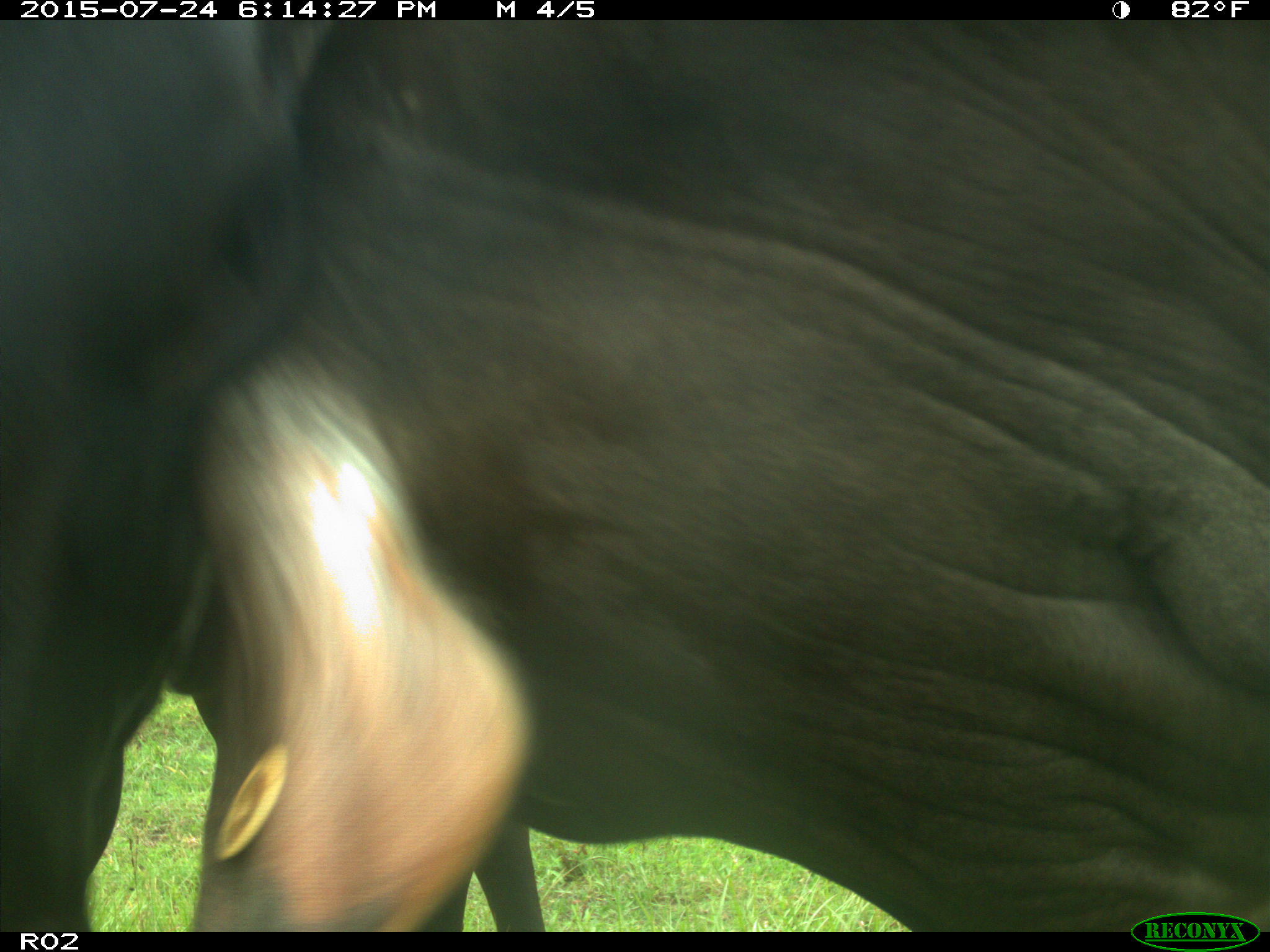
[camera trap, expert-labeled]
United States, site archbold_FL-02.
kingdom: Animalia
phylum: Chordata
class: Mammalia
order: Artiodactyla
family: Bovidae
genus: Bos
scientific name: Bos taurus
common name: domestic cow